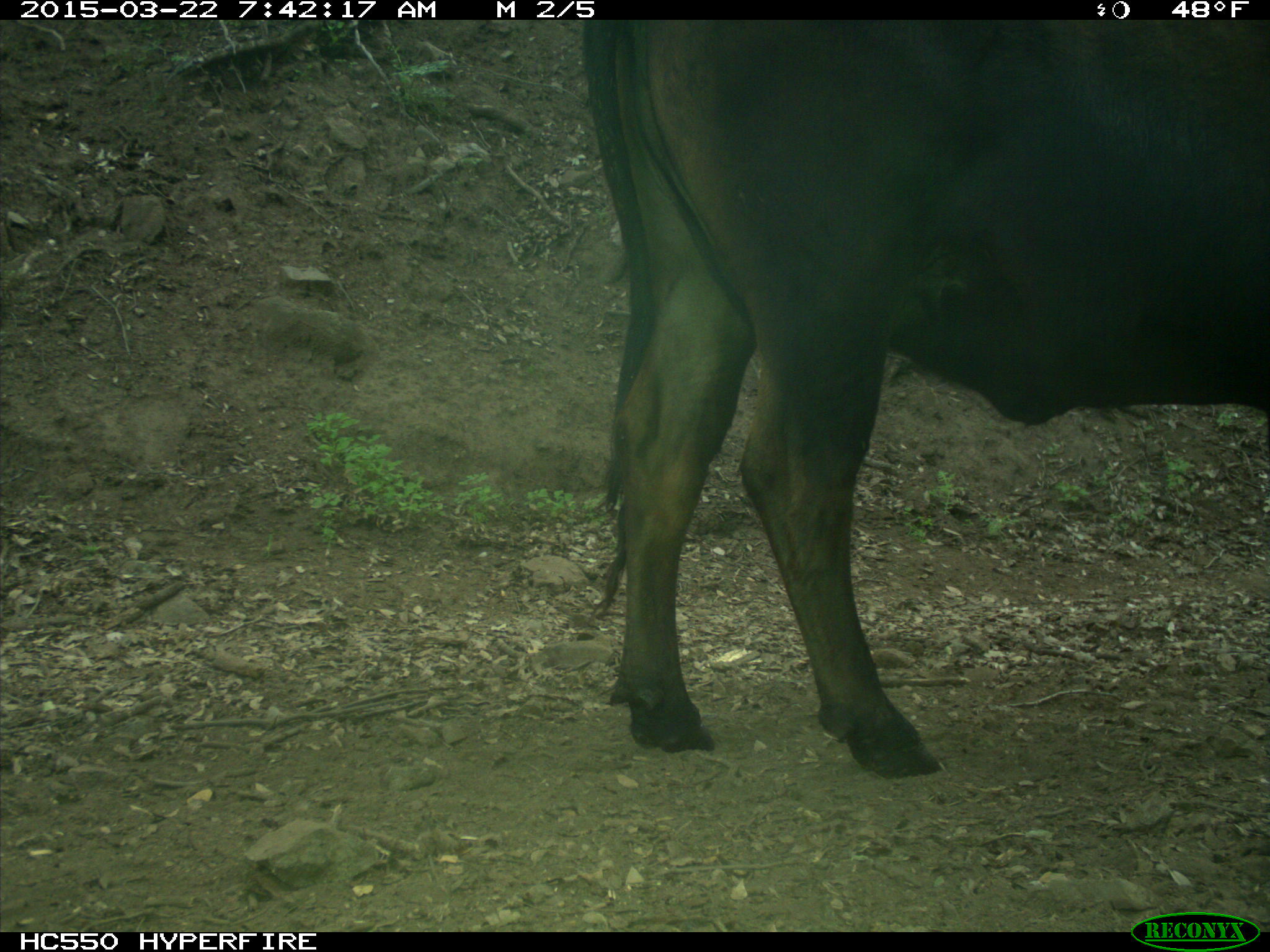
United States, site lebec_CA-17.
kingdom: Animalia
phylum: Chordata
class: Mammalia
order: Artiodactyla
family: Bovidae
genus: Bos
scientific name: Bos taurus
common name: domestic cow